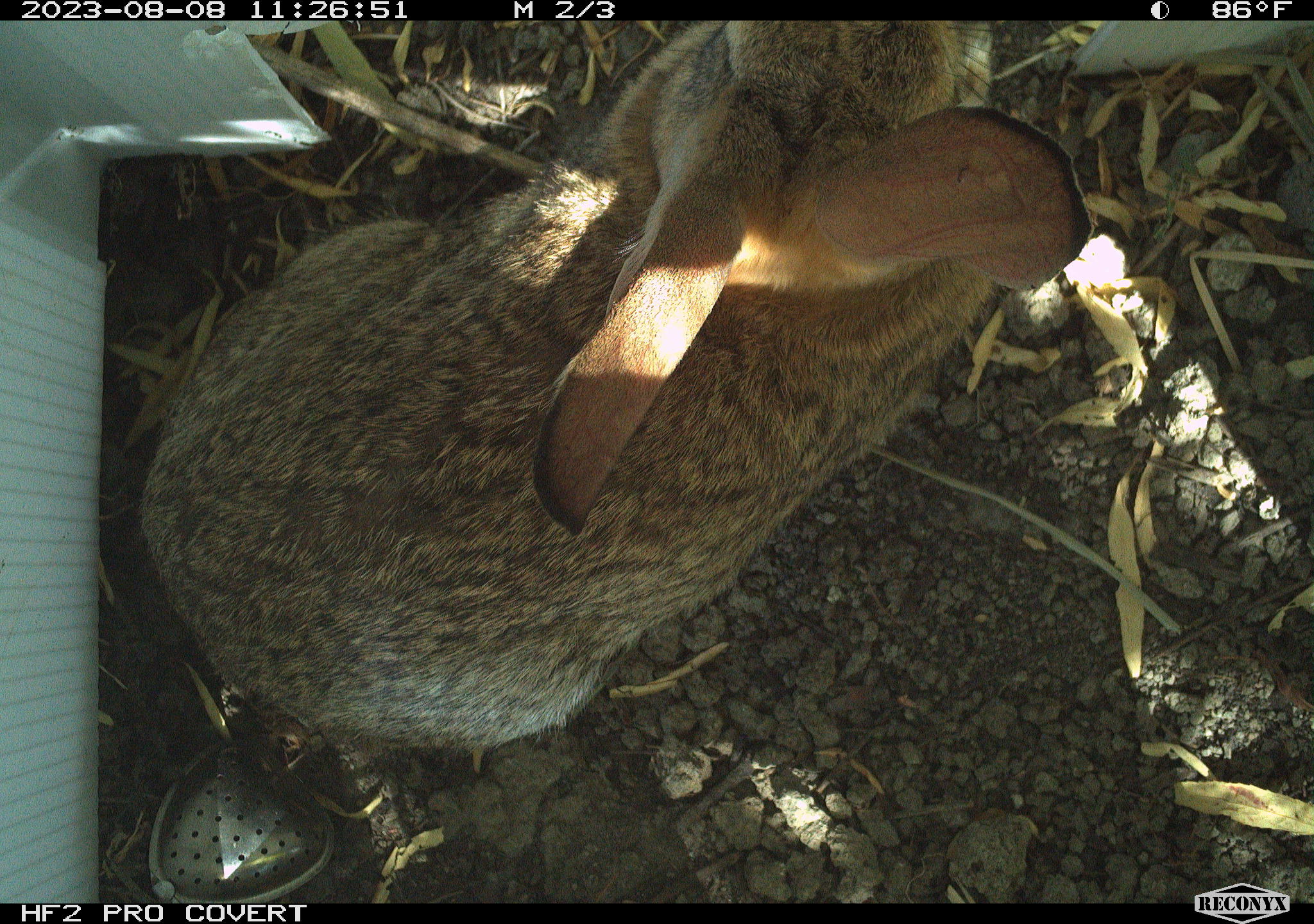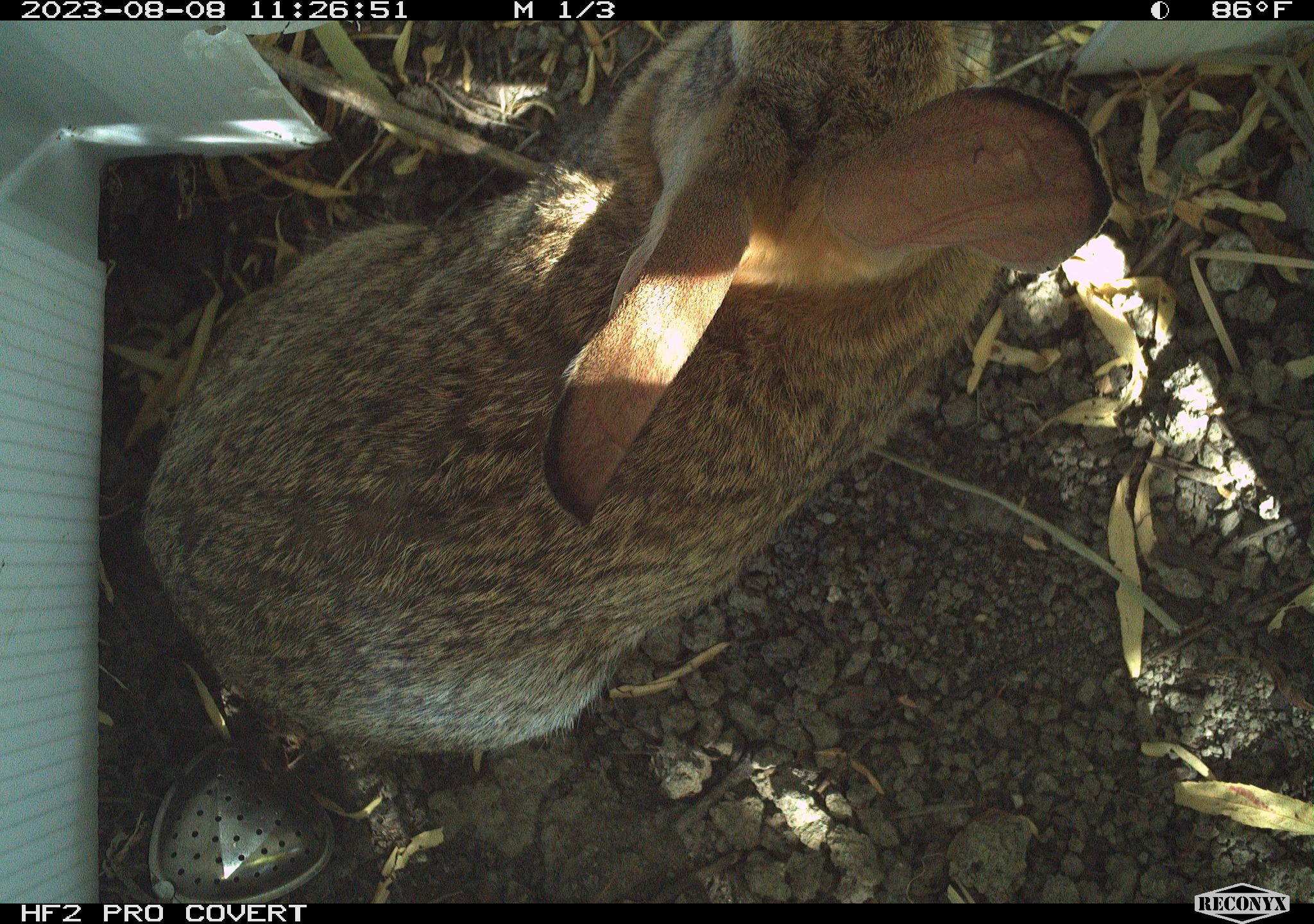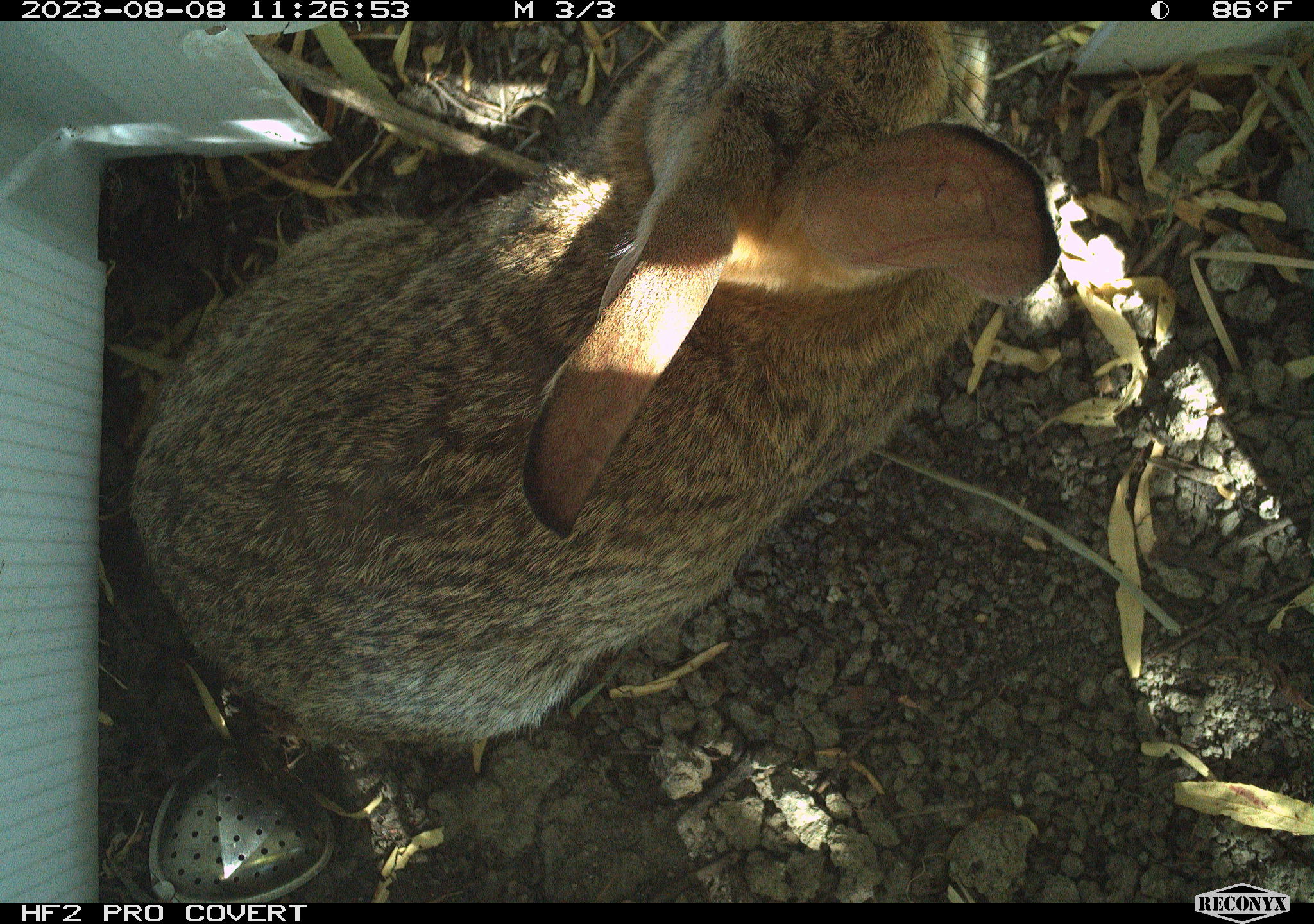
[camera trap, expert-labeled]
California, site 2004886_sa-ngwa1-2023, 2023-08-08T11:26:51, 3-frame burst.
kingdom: Animalia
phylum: Chordata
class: Mammalia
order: Lagomorpha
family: Leporidae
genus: Sylvilagus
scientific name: Sylvilagus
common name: cottontail rabbits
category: sylvilagus species